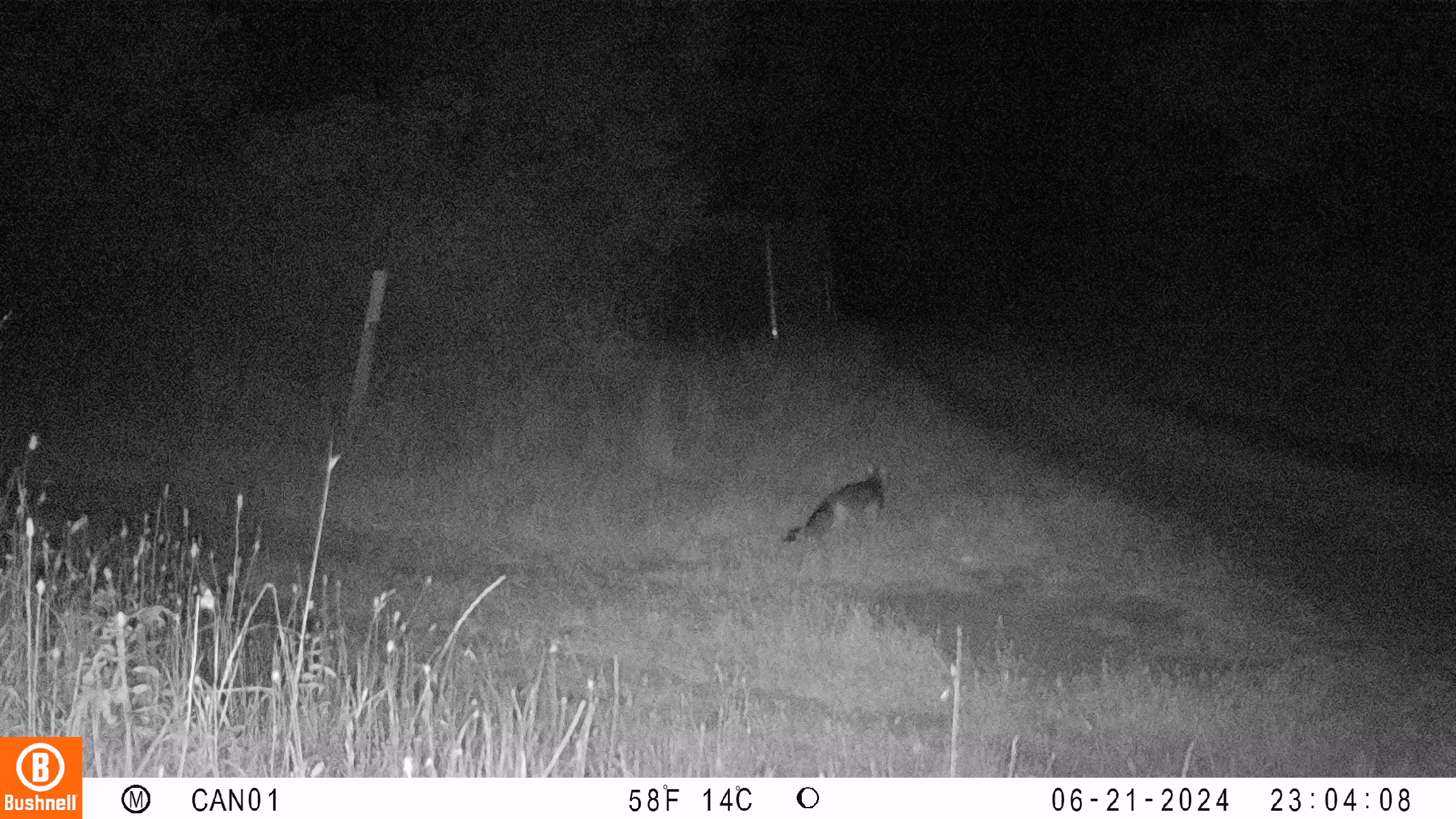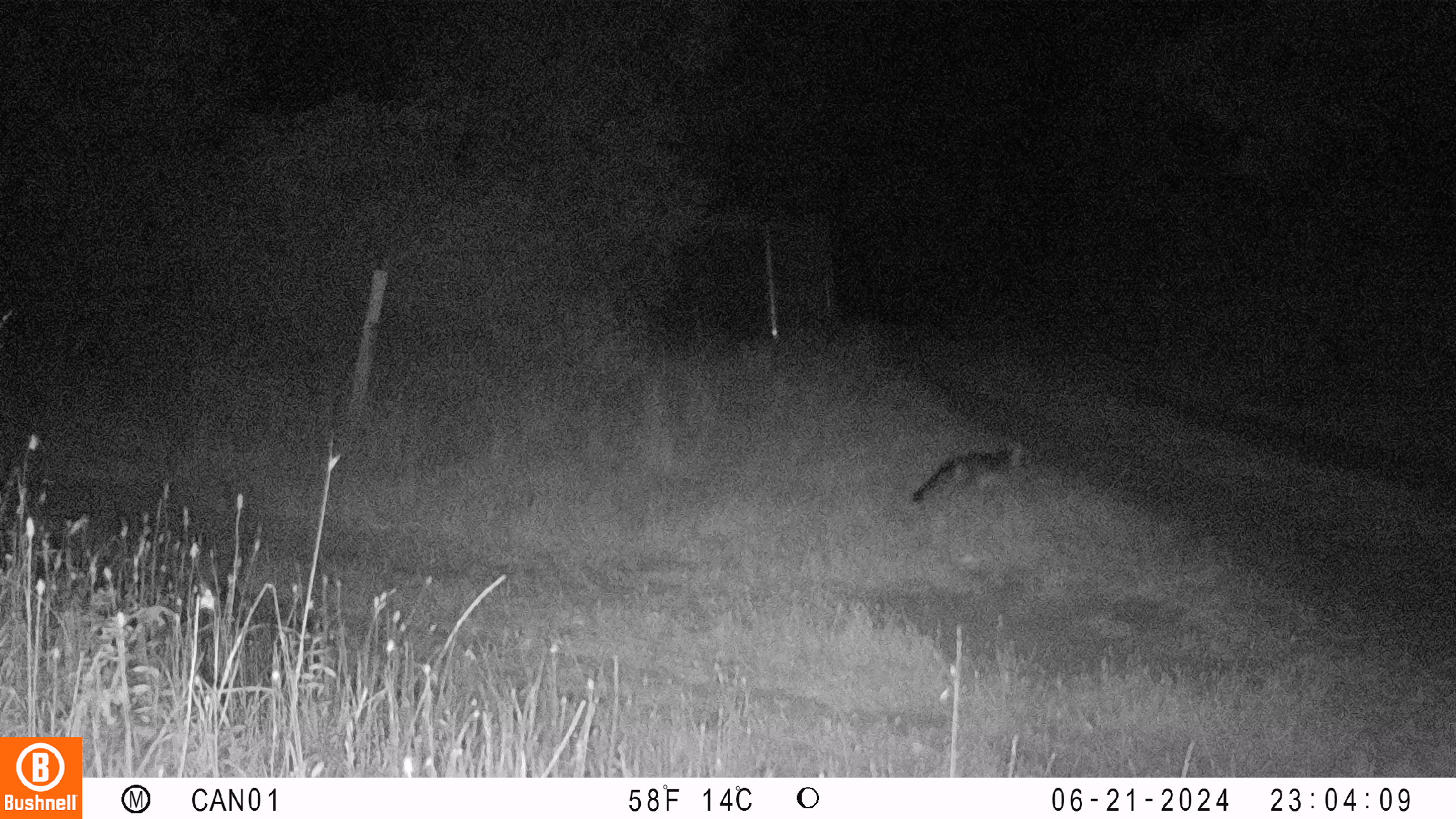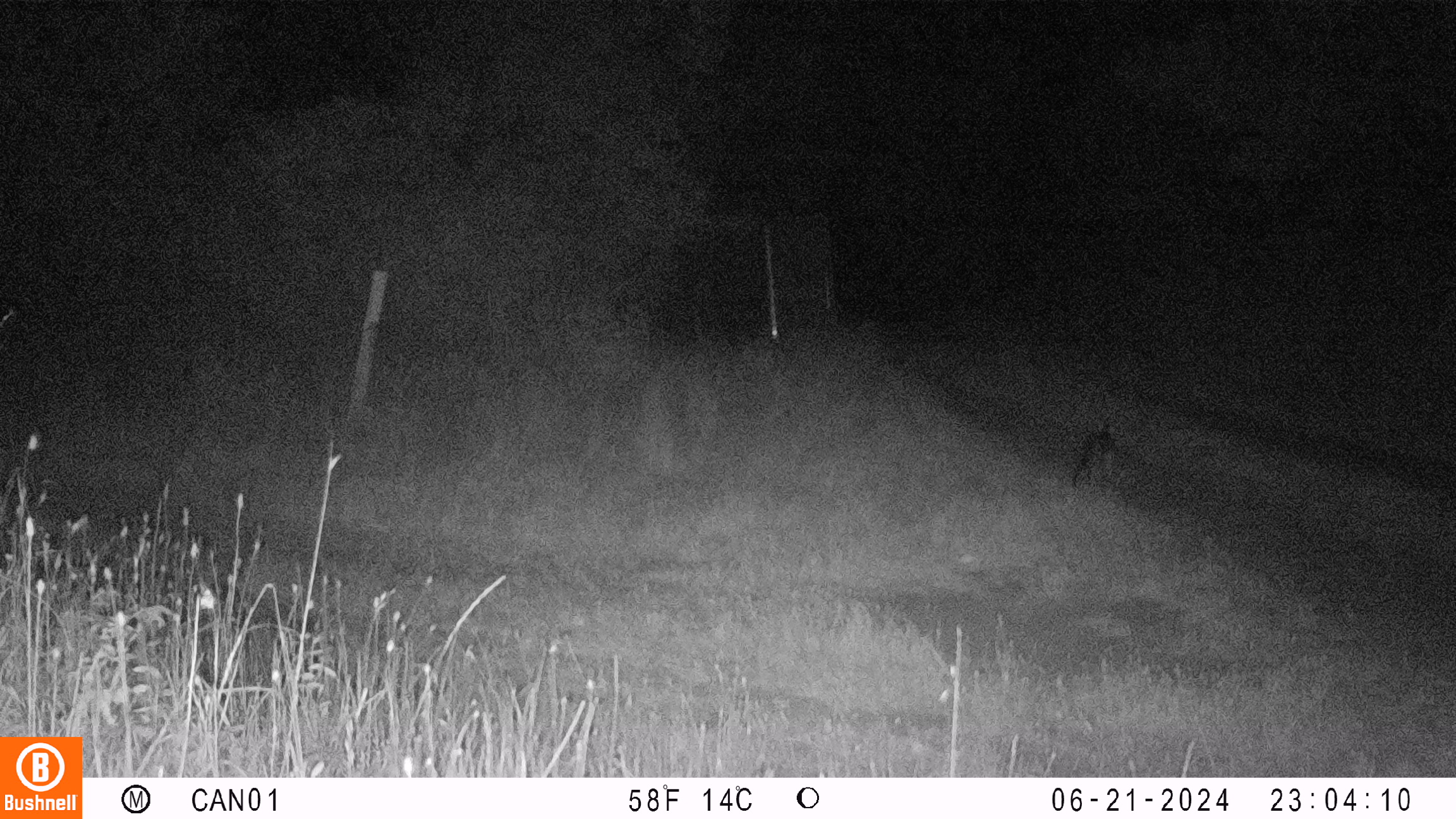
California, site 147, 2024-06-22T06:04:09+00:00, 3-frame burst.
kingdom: Animalia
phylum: Chordata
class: Mammalia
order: Carnivora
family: Canidae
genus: Urocyon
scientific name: Urocyon cinereoargenteus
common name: gray fox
Gray fox (Urocyon cinereoargenteus).